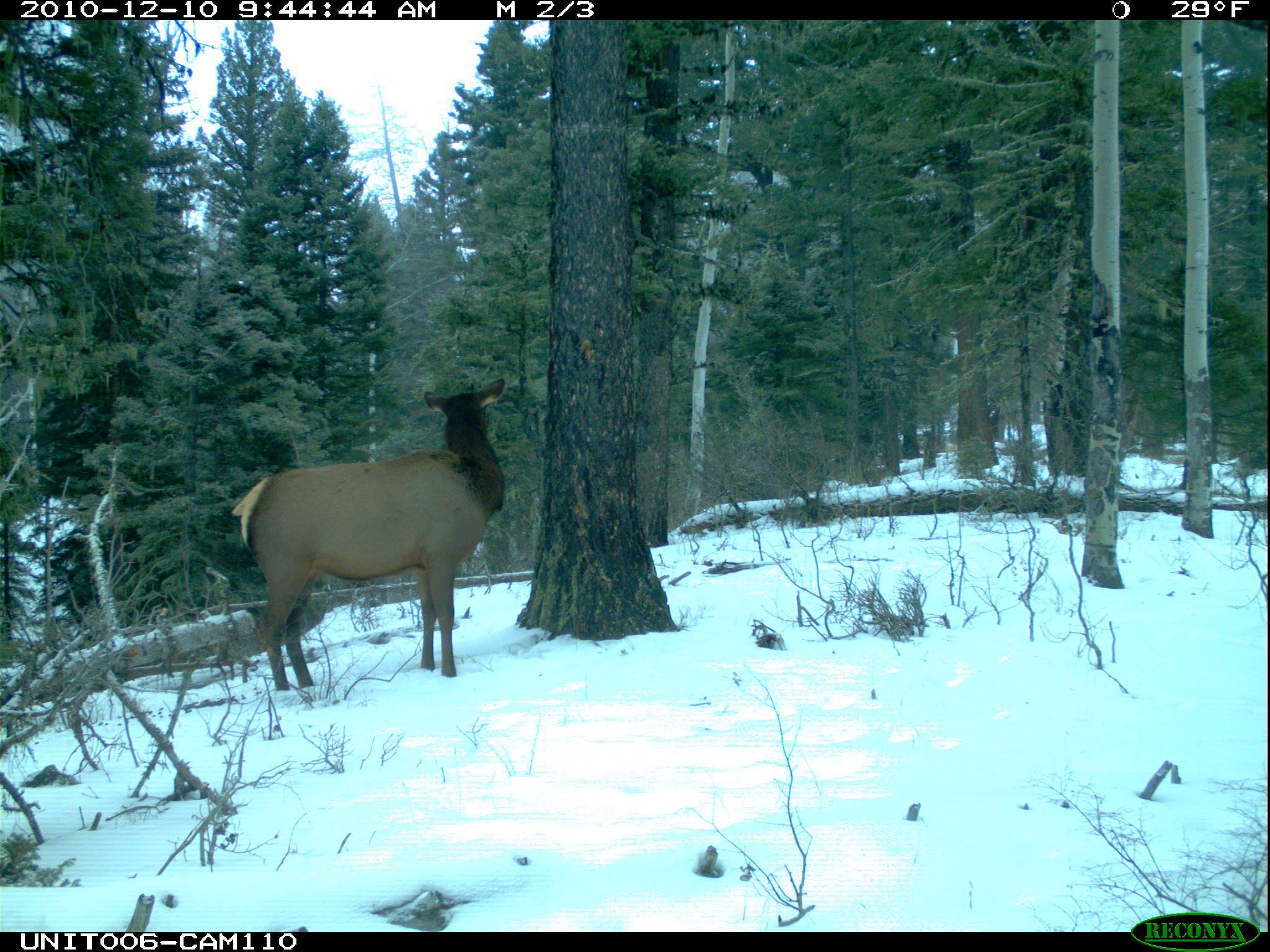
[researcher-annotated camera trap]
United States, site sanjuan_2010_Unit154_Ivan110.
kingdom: Animalia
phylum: Chordata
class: Mammalia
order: Artiodactyla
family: Cervidae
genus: Cervus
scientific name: Cervus elaphus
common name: red deer